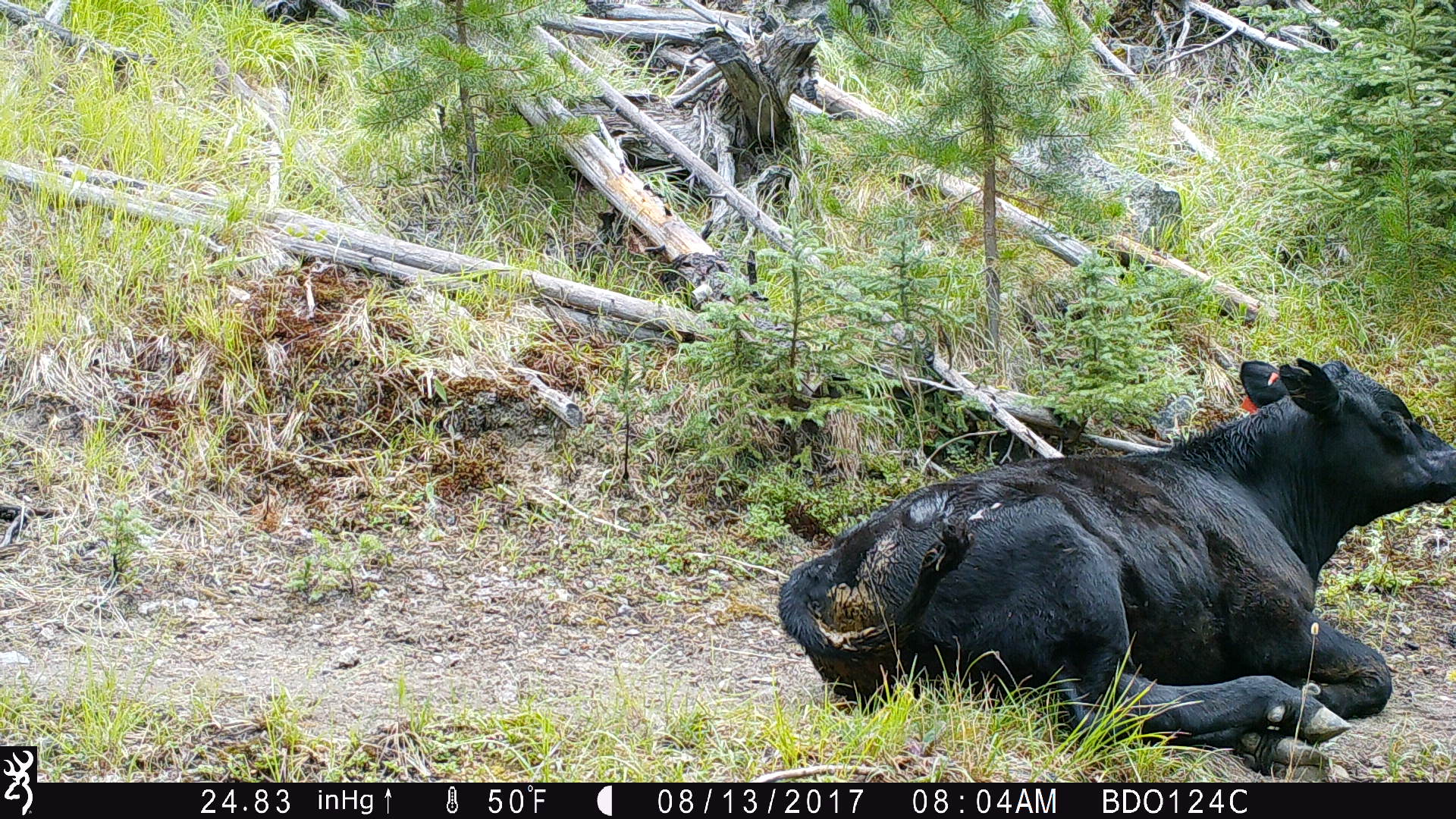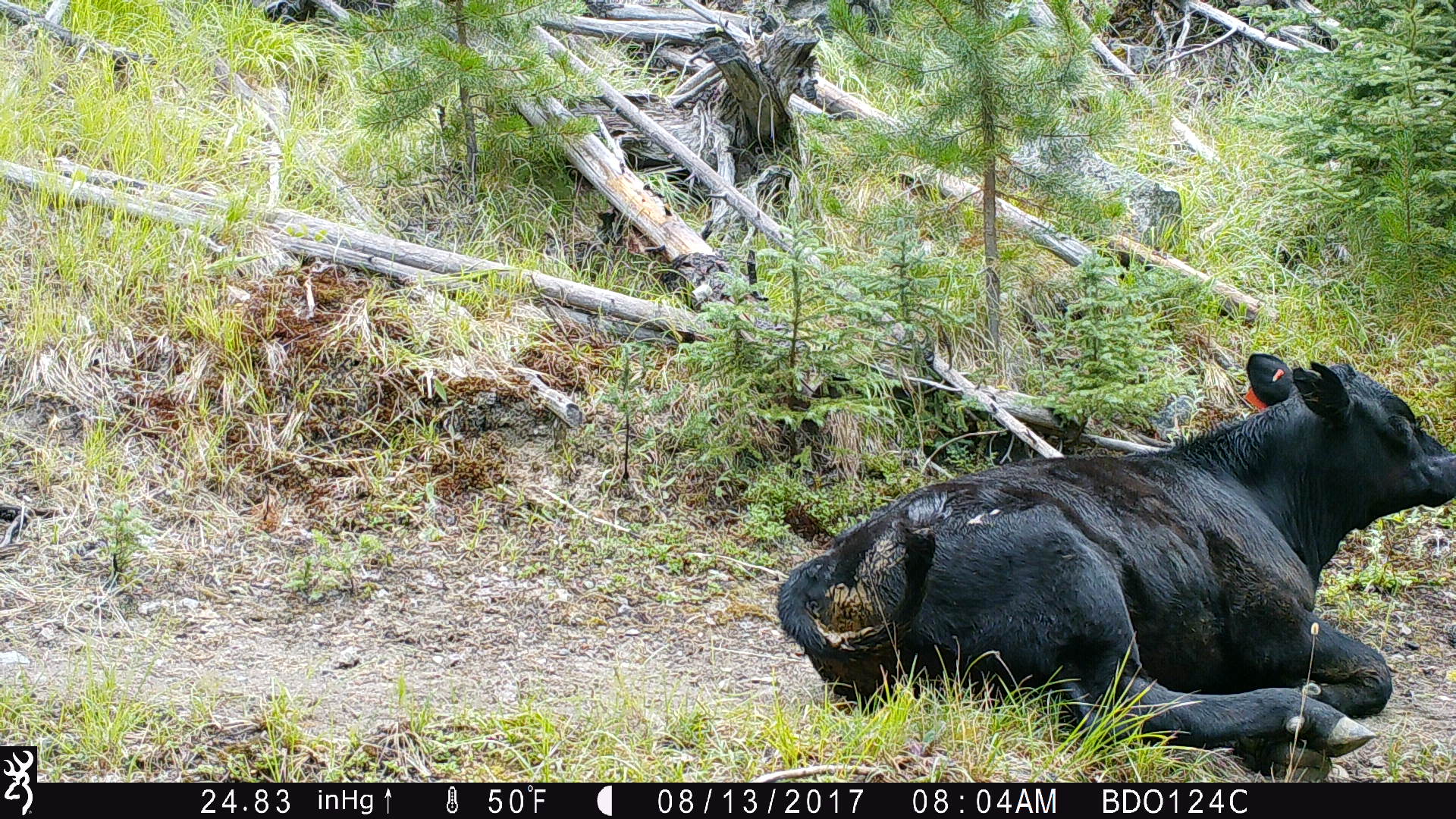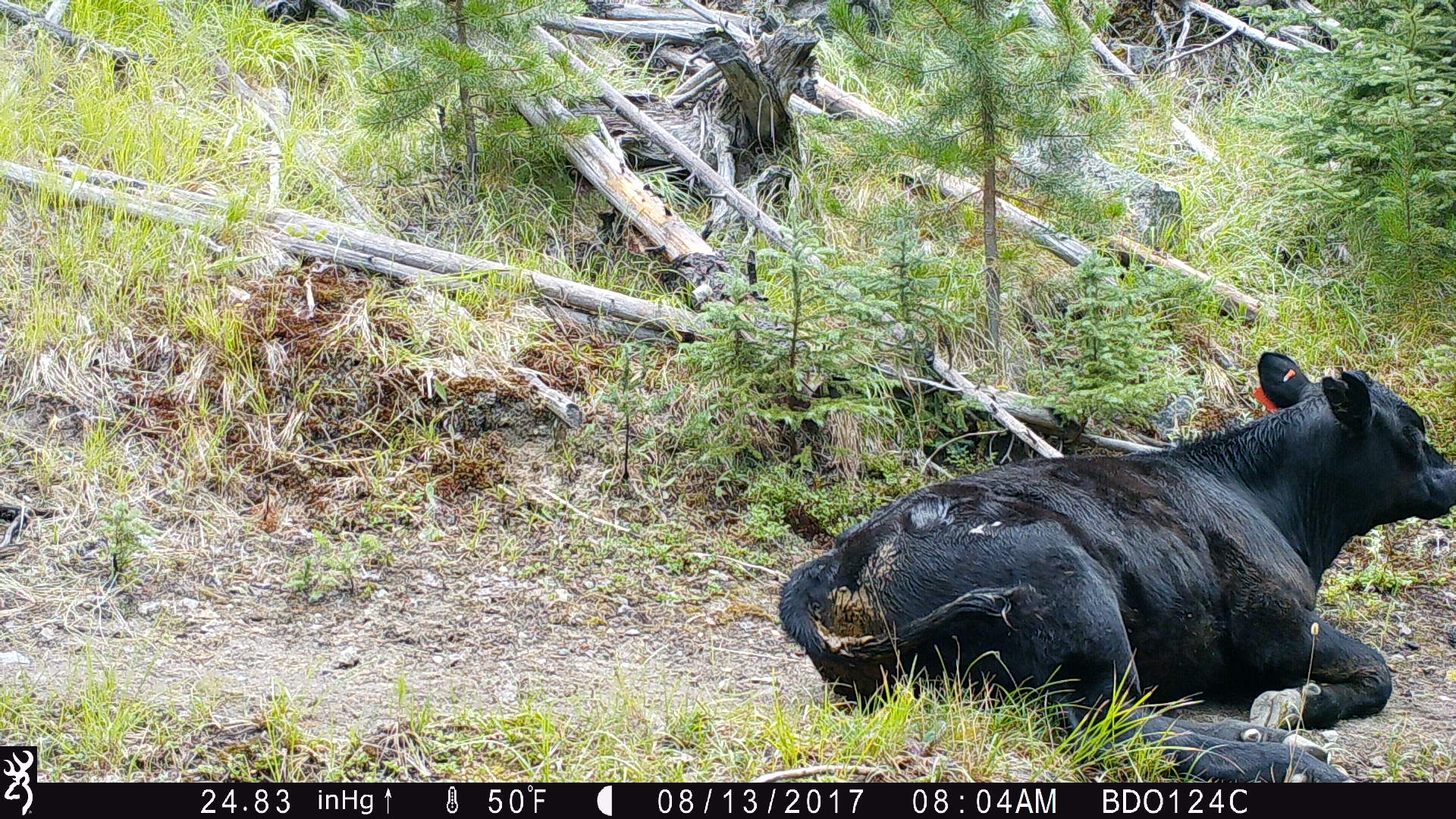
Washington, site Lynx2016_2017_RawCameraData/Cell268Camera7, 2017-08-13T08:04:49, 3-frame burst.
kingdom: Animalia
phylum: Chordata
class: Mammalia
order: Artiodactyla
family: Bovidae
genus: Bos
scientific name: Bos taurus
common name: domestic cattle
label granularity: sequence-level